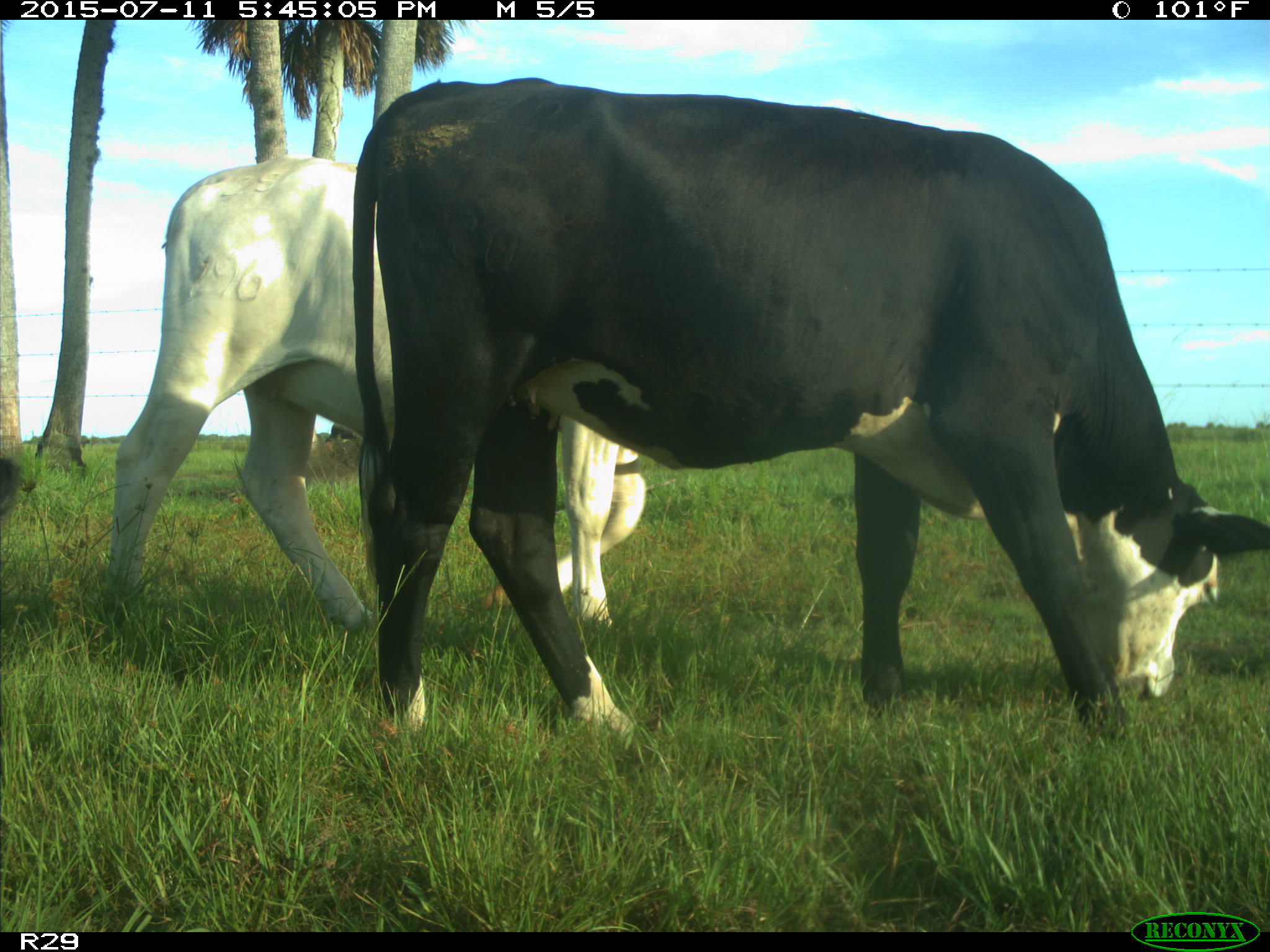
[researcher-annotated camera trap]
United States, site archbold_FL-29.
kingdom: Animalia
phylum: Chordata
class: Mammalia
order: Artiodactyla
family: Bovidae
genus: Bos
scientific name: Bos taurus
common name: domestic cow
Bos taurus (domestic cow).